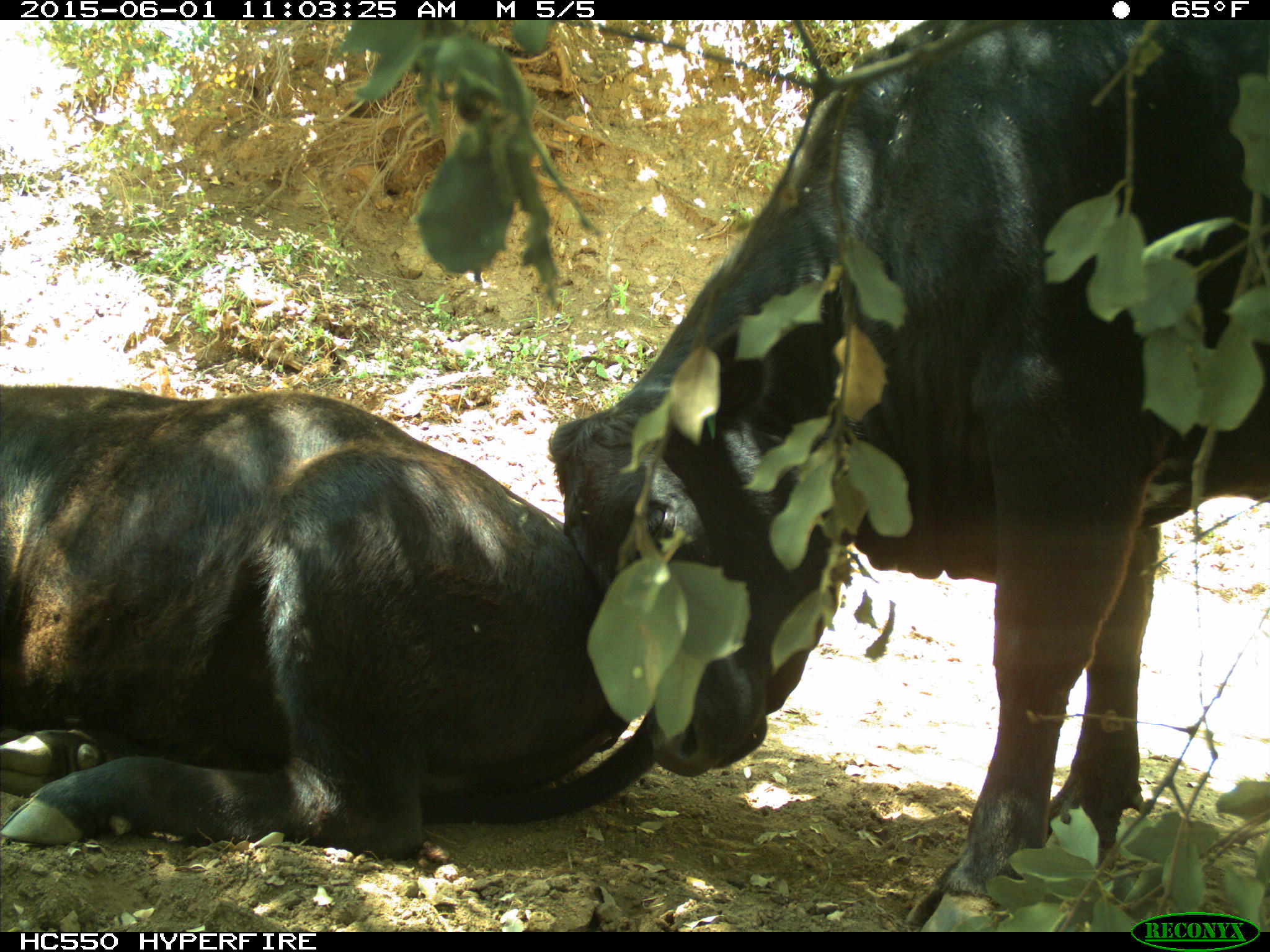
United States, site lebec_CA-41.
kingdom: Animalia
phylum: Chordata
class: Mammalia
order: Artiodactyla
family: Bovidae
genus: Bos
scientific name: Bos taurus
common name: domestic cow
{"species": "Bos taurus (domestic cow)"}